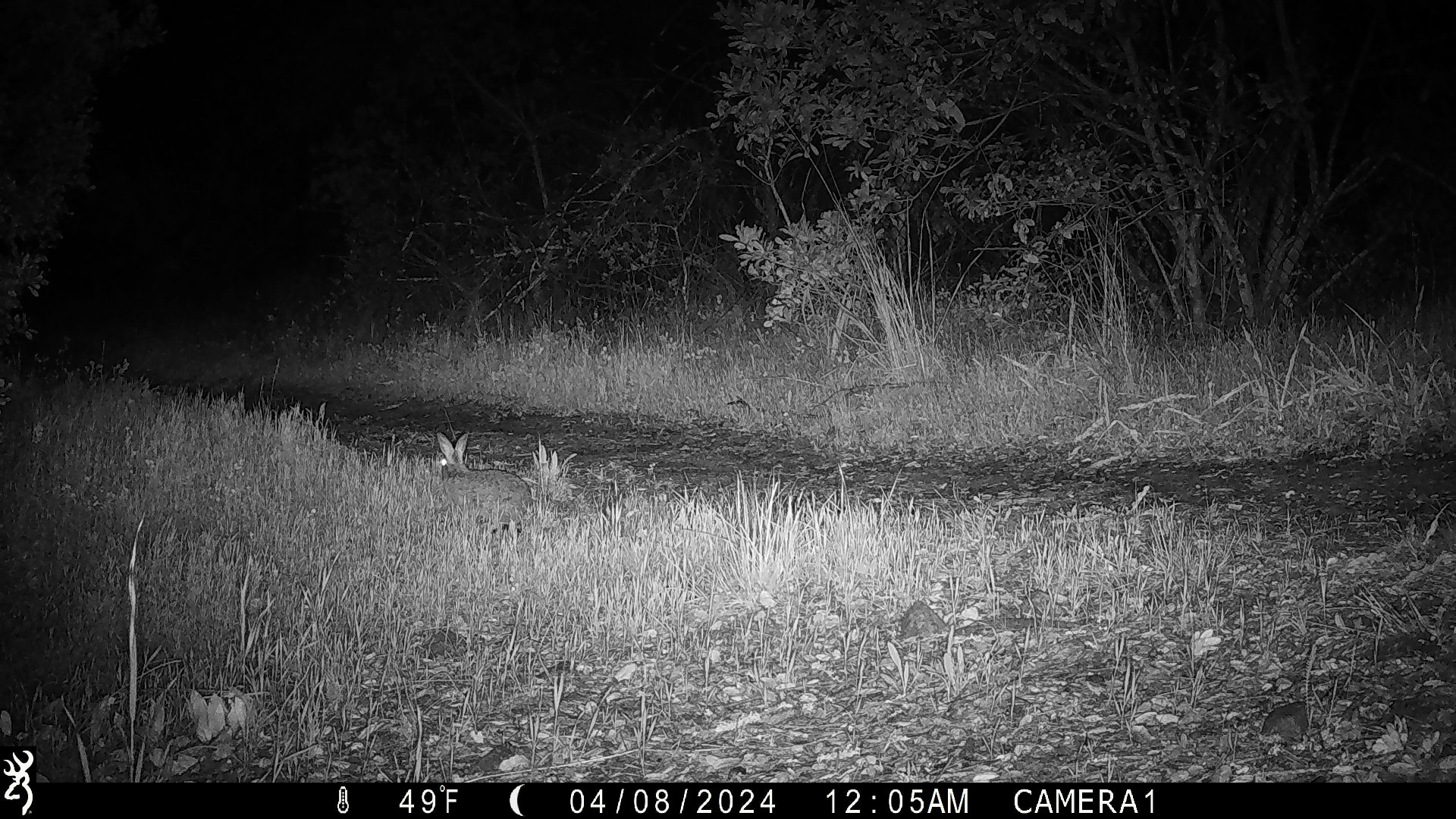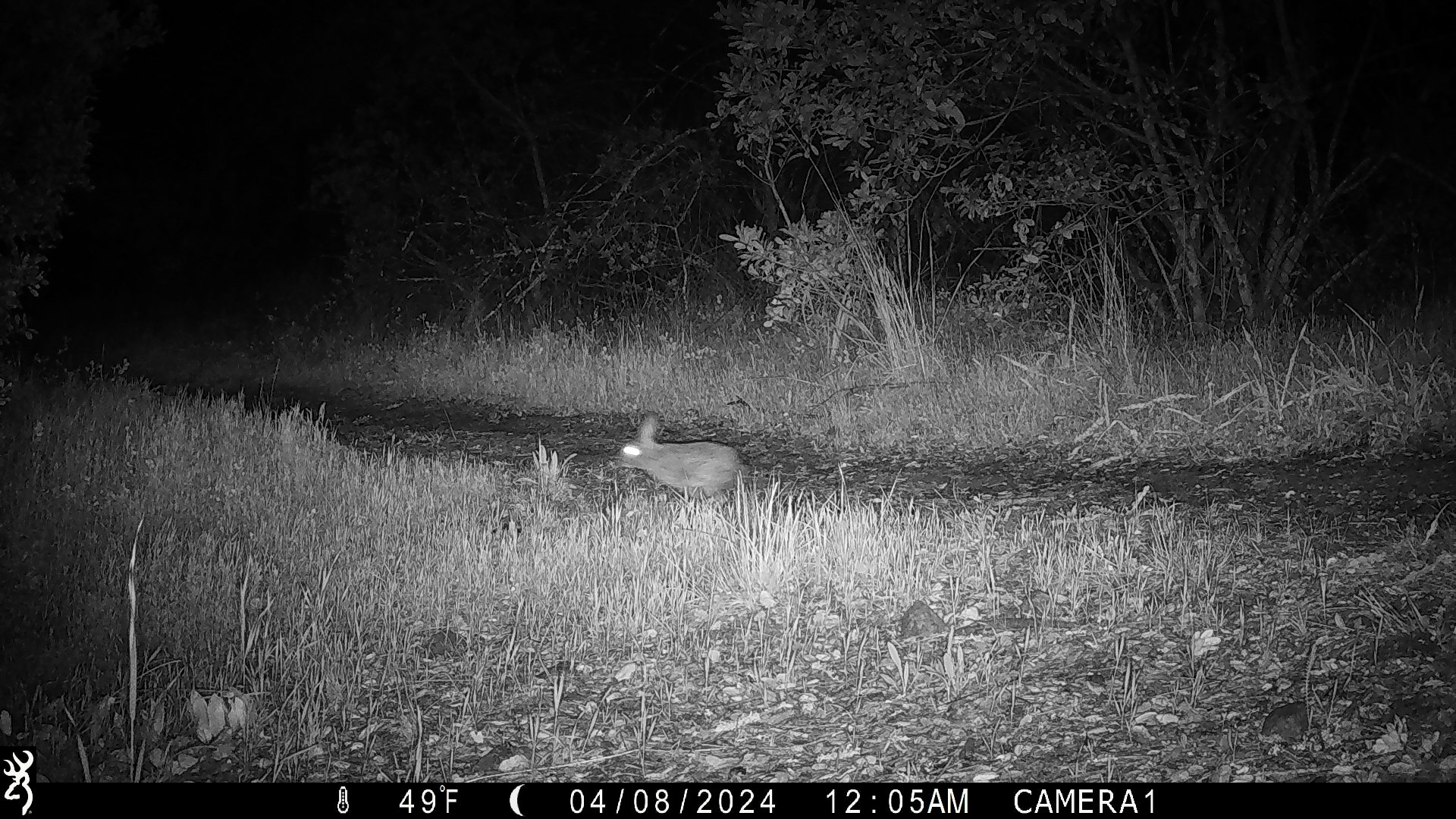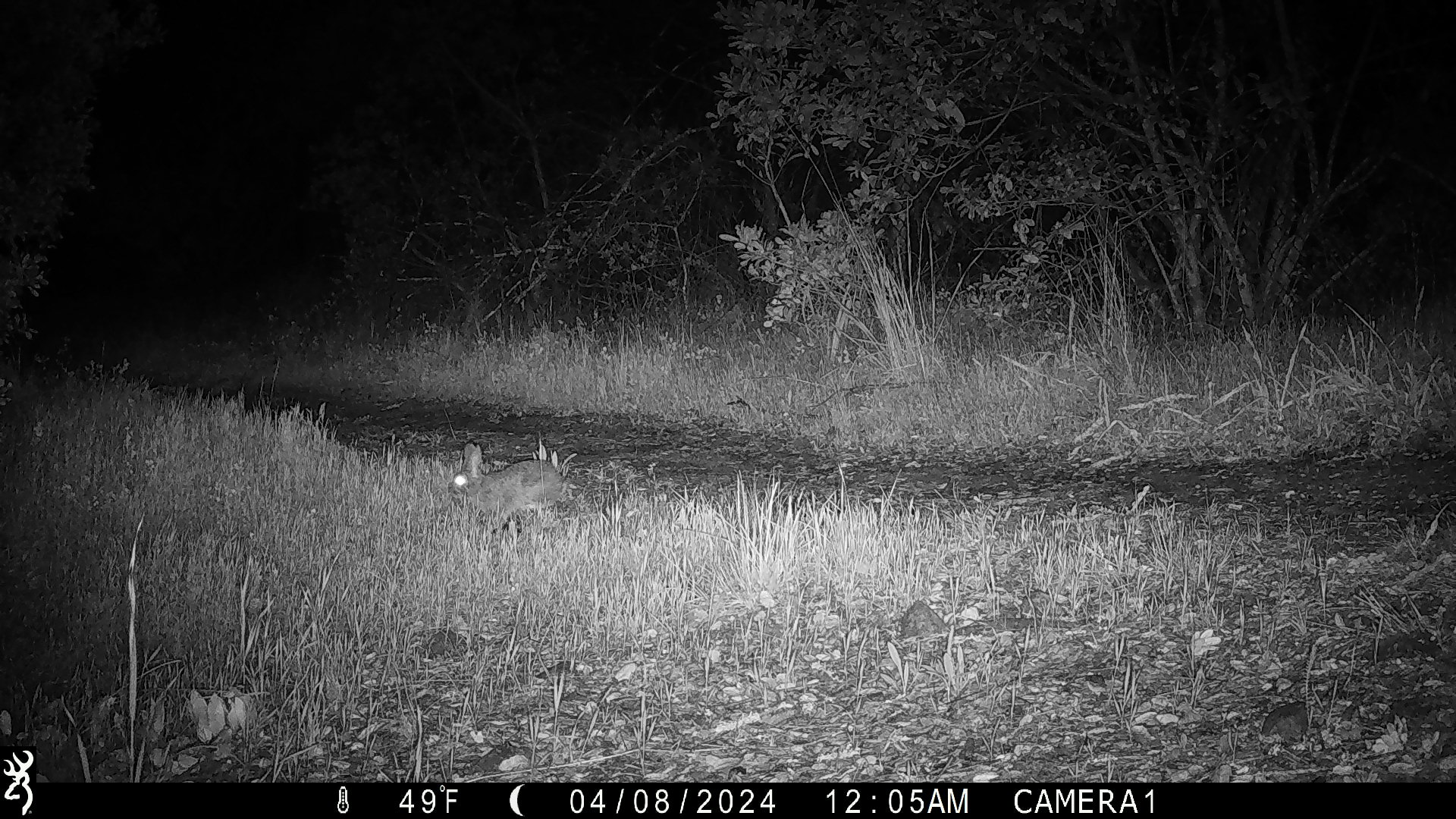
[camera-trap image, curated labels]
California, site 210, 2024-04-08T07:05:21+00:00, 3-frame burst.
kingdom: Animalia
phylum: Chordata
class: Mammalia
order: Lagomorpha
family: Leporidae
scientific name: Leporidae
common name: rabbit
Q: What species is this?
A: Rabbit (Leporidae).